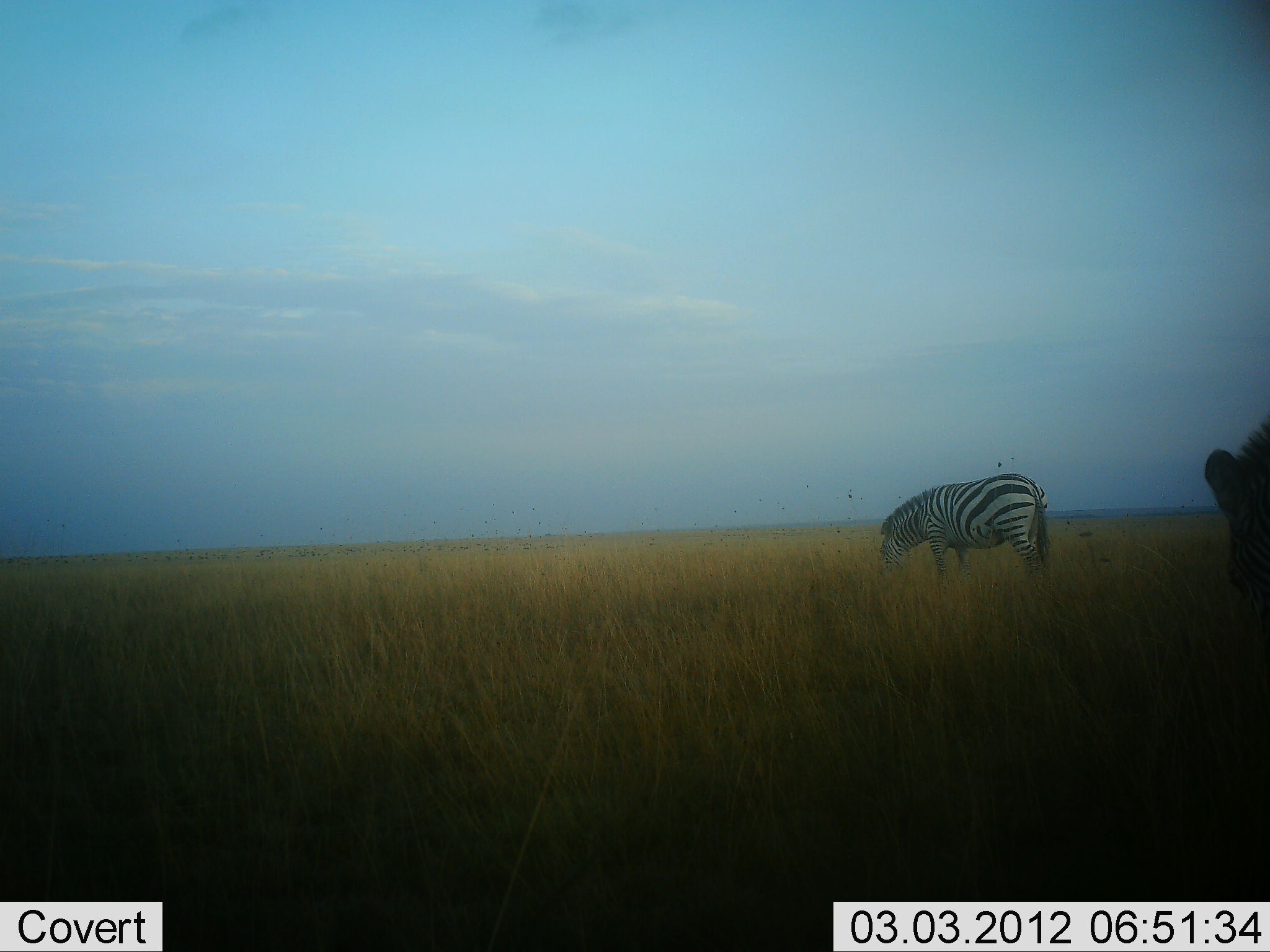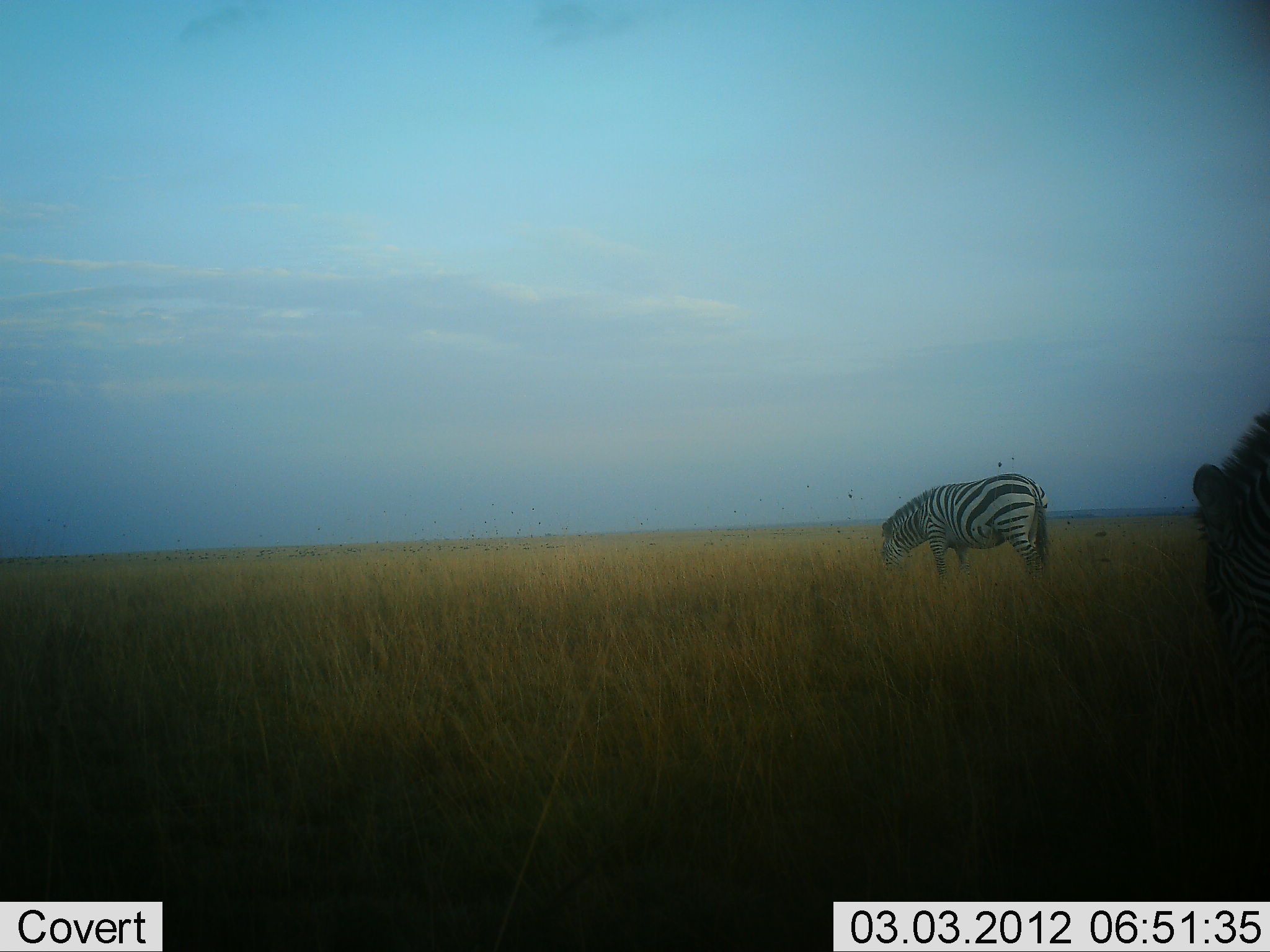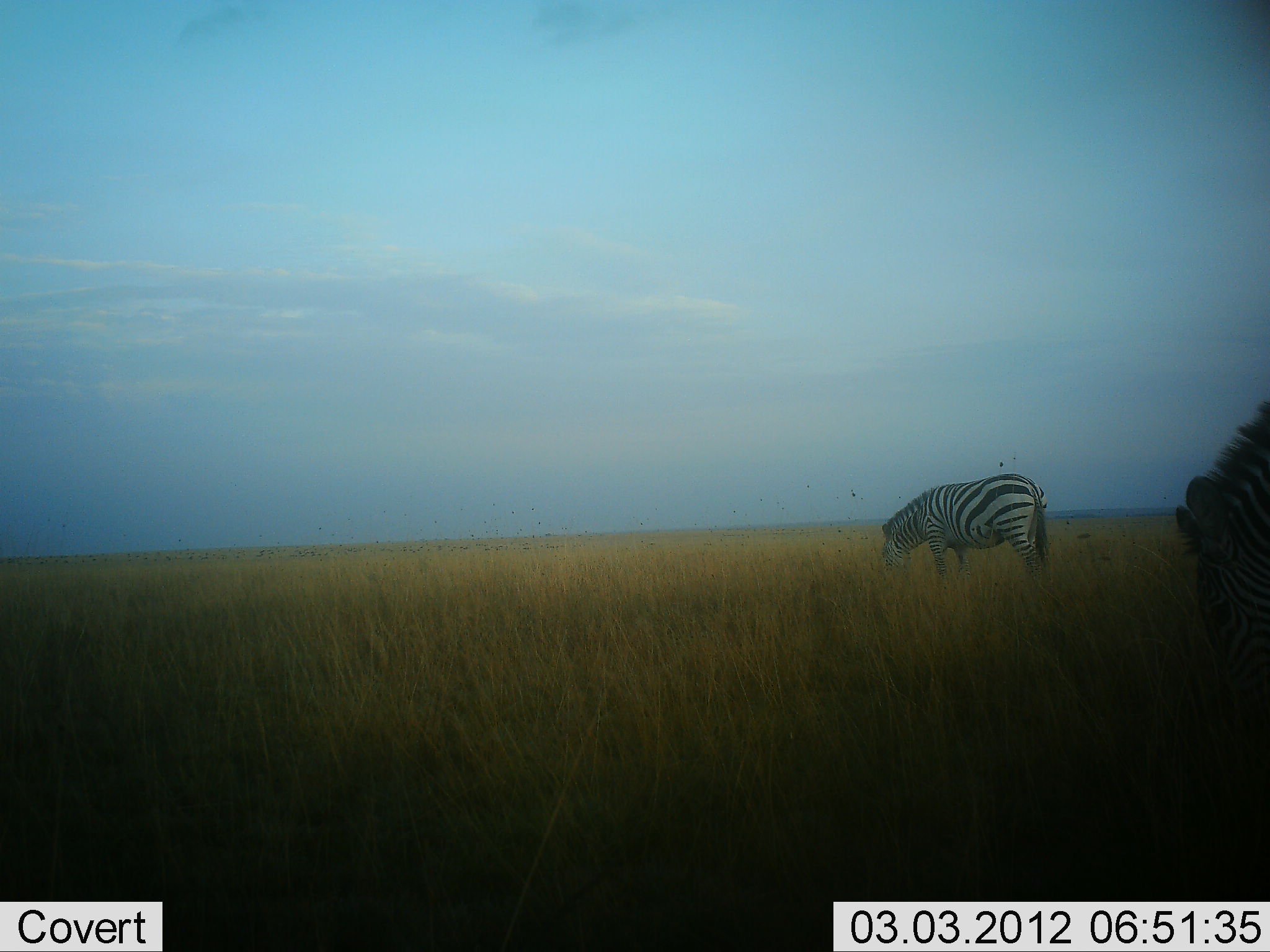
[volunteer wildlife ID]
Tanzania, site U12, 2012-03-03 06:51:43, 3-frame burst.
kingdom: Animalia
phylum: Chordata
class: Mammalia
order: Perissodactyla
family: Equidae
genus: Equus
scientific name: Equus quagga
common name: plains zebra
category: zebra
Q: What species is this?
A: Zebra (plains zebra) (Equus quagga).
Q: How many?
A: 2.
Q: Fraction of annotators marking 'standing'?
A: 14%.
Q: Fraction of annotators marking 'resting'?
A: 0%.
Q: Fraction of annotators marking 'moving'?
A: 0%.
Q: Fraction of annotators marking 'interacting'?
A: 0%.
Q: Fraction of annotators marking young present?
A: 0%.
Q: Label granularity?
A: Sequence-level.